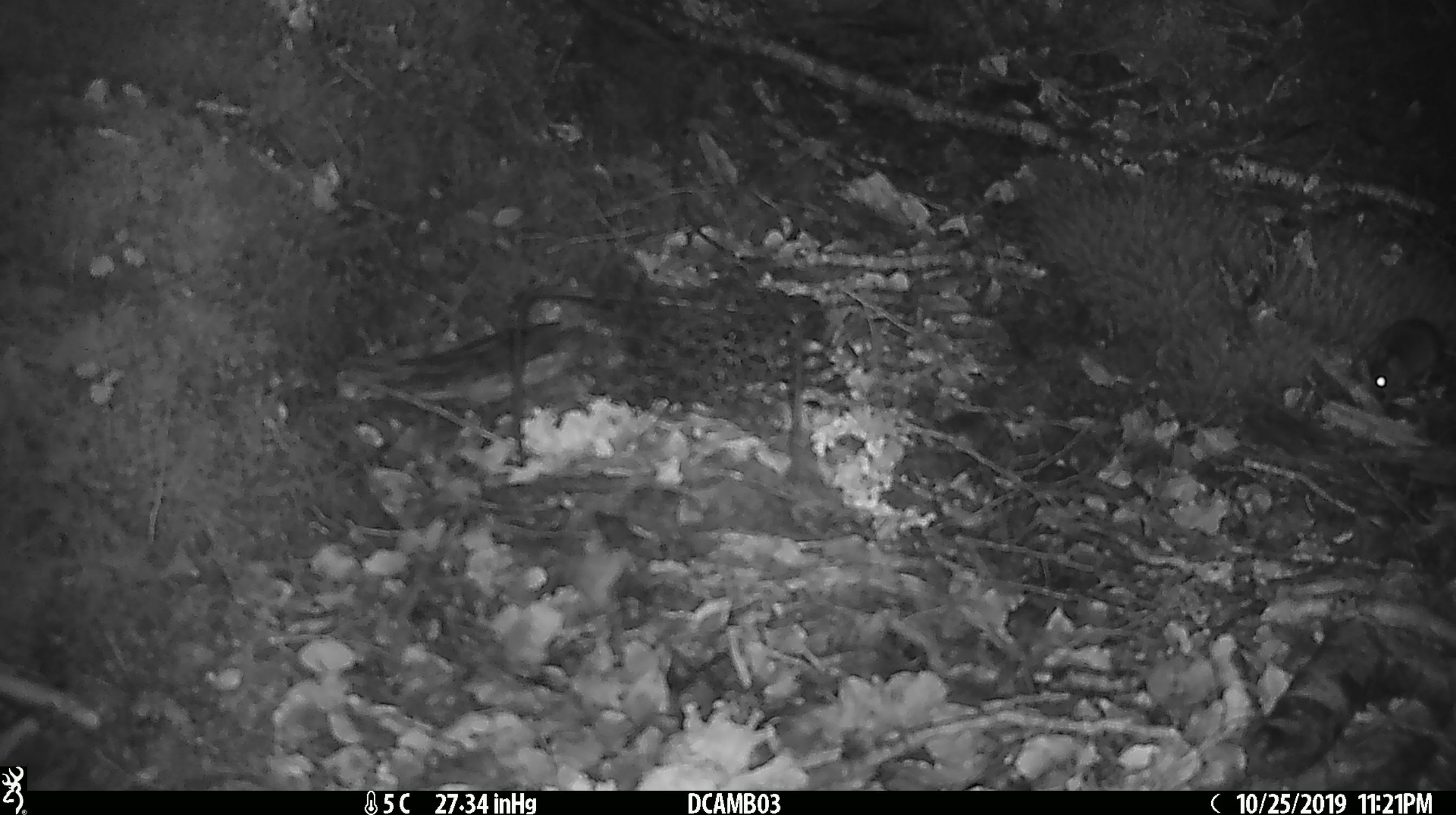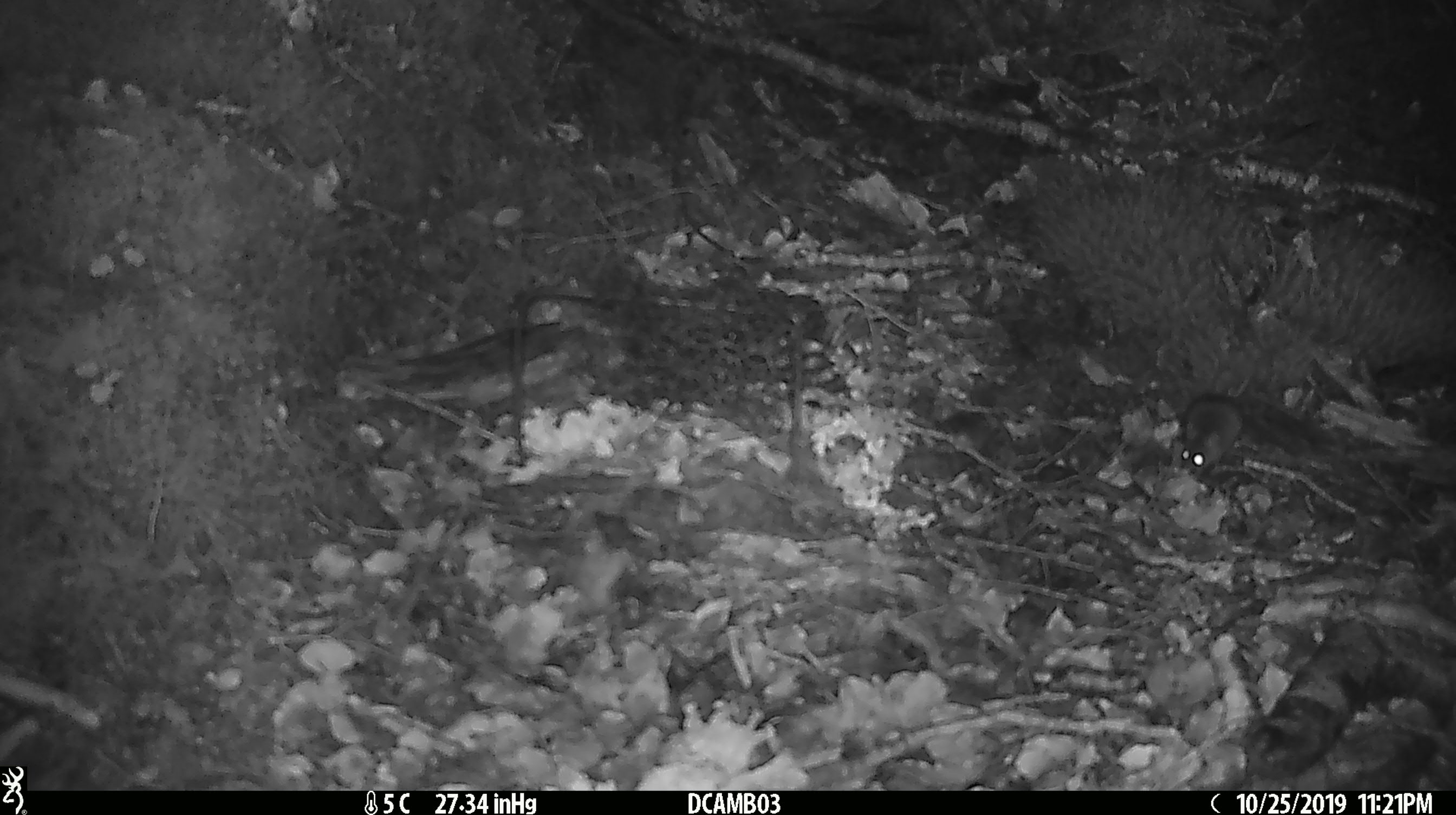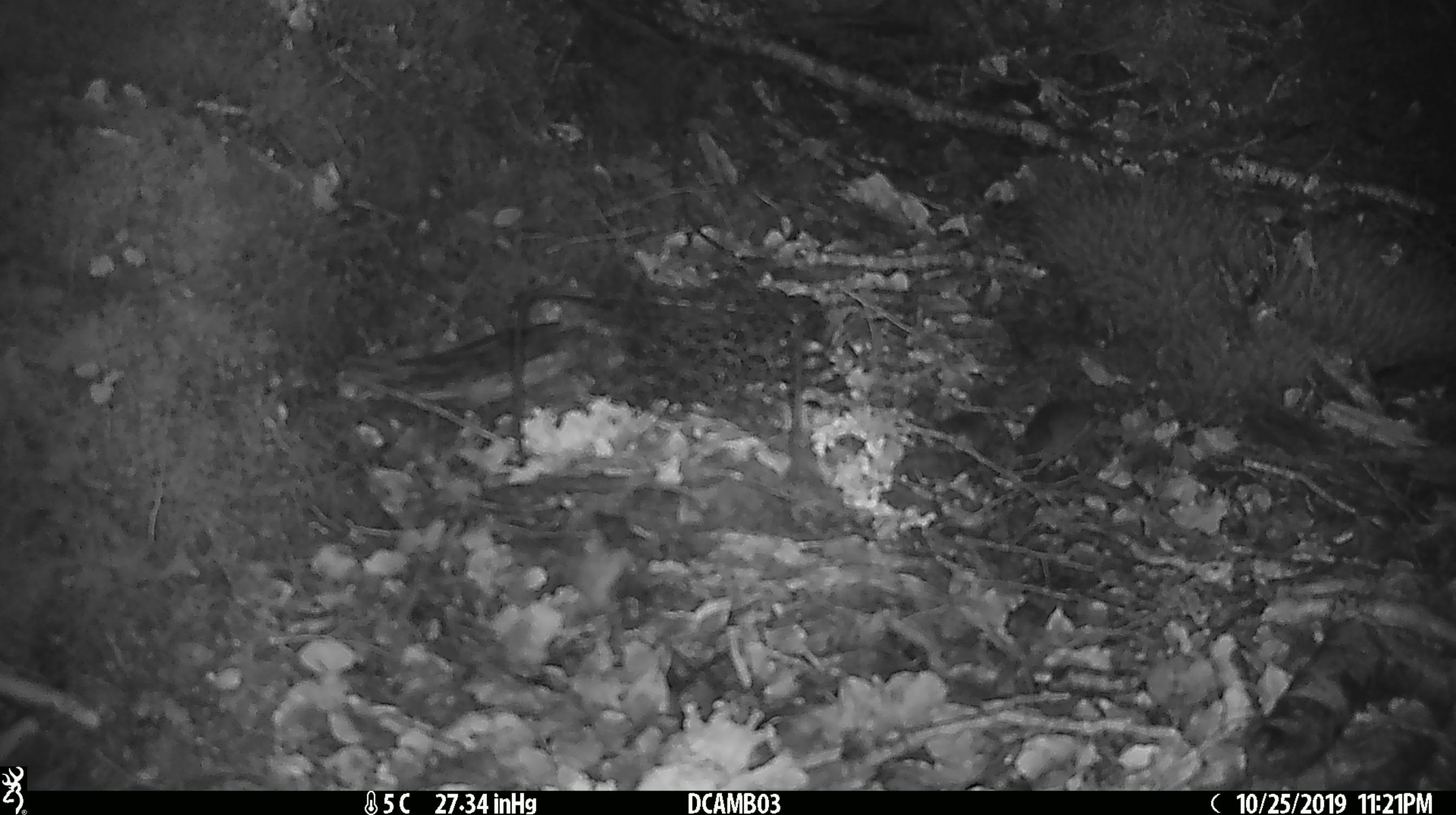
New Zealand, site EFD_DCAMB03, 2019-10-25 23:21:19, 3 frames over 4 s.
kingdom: Animalia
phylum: Chordata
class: Mammalia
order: Rodentia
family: Muridae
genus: Mus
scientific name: Mus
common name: mouse